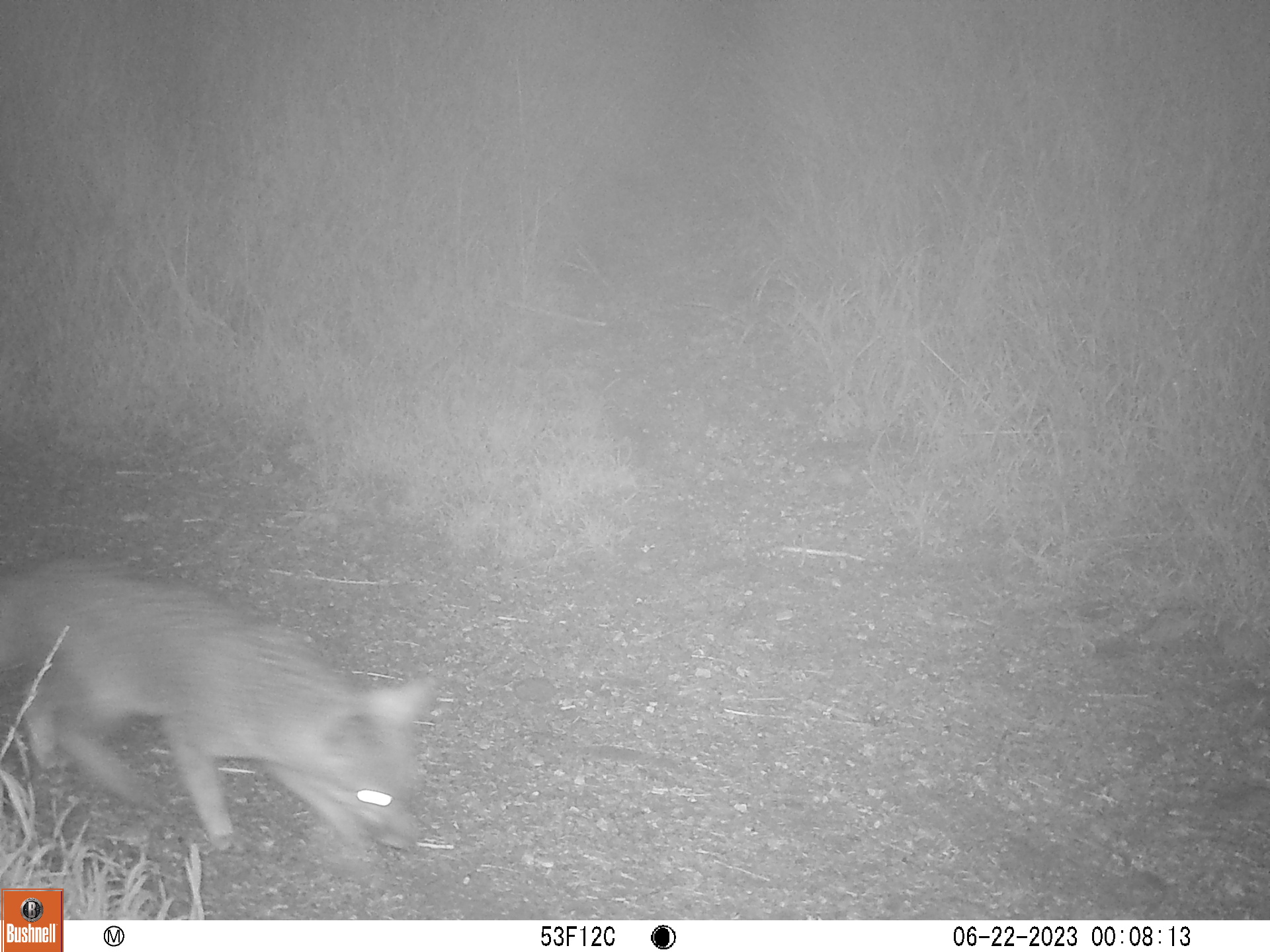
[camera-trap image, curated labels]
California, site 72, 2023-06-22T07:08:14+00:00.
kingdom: Animalia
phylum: Chordata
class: Mammalia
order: Carnivora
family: Canidae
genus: Urocyon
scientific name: Urocyon cinereoargenteus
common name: gray fox